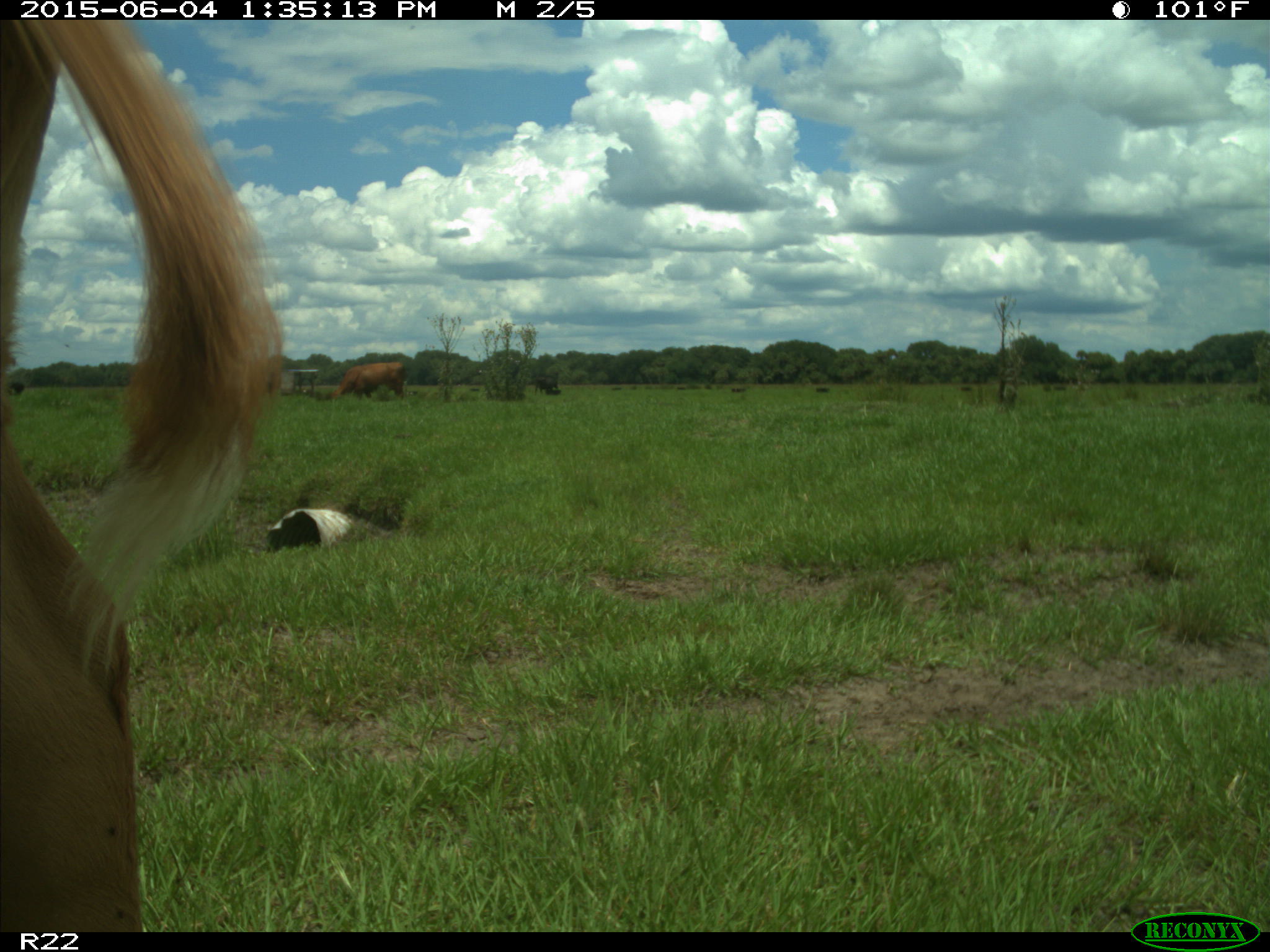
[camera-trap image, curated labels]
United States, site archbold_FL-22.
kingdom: Animalia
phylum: Chordata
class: Mammalia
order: Artiodactyla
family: Bovidae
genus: Bos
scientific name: Bos taurus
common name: domestic cow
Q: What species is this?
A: Bos taurus (domestic cow).